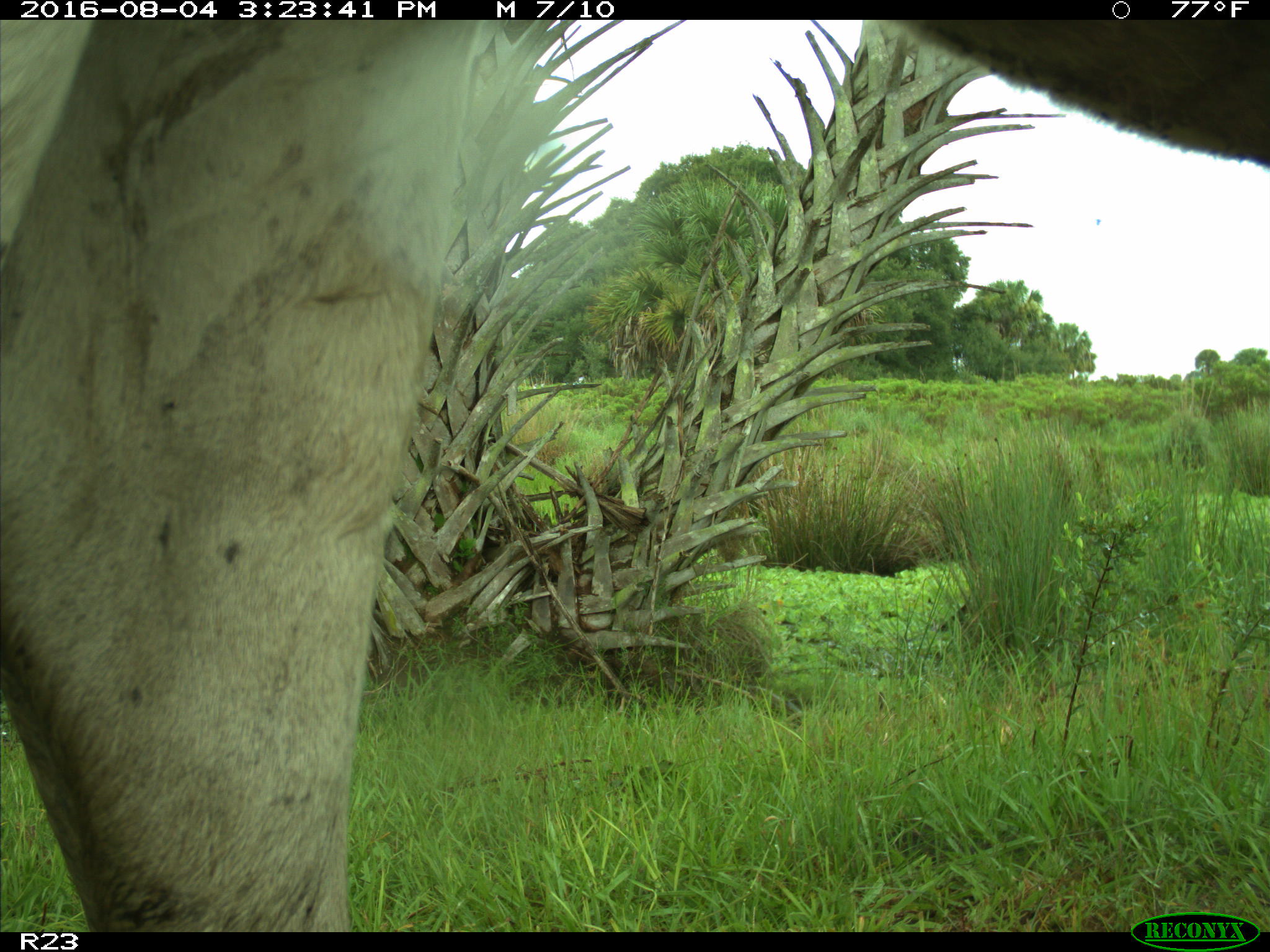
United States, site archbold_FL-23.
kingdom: Animalia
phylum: Chordata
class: Mammalia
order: Artiodactyla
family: Bovidae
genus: Bos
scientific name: Bos taurus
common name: domestic cow